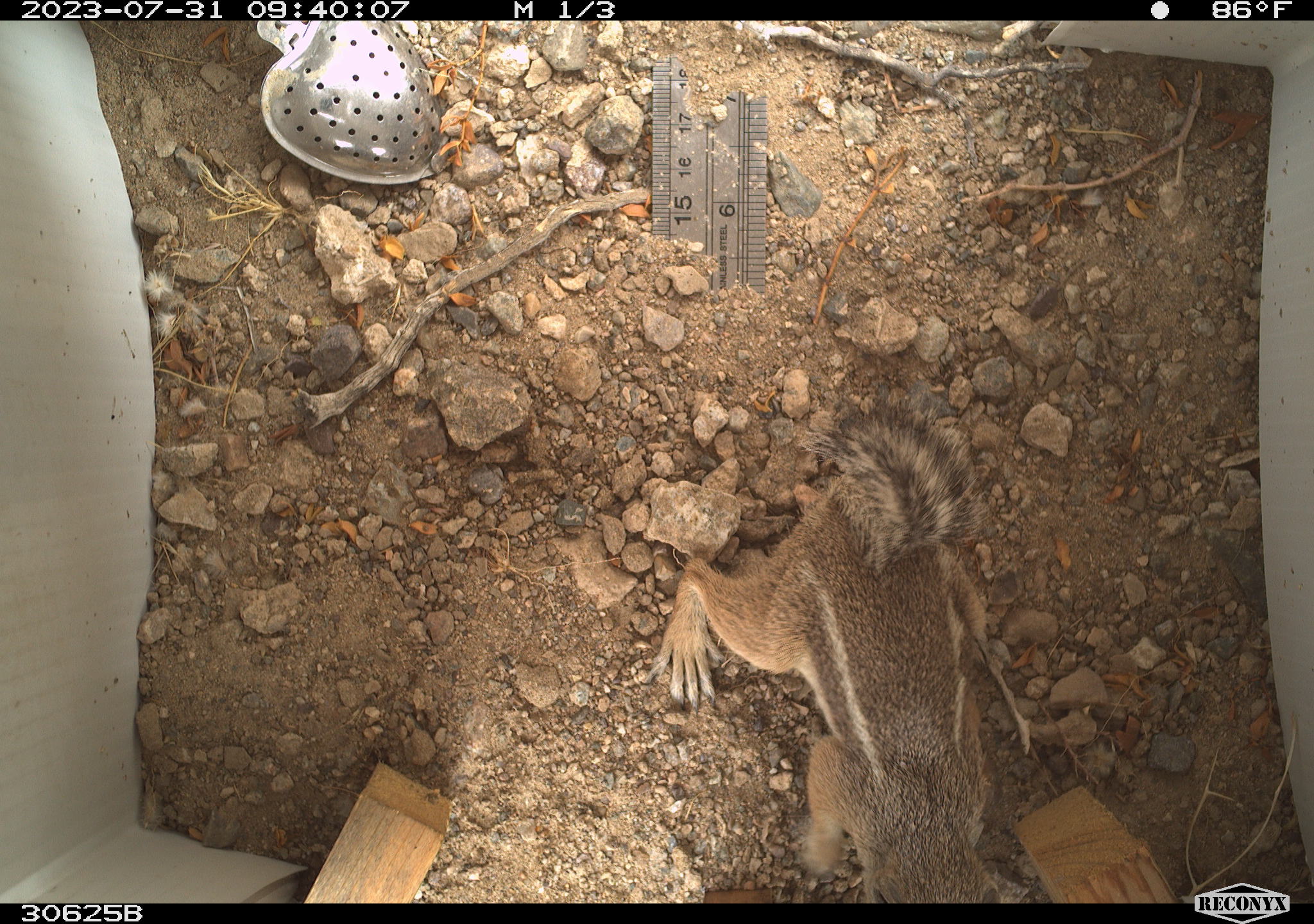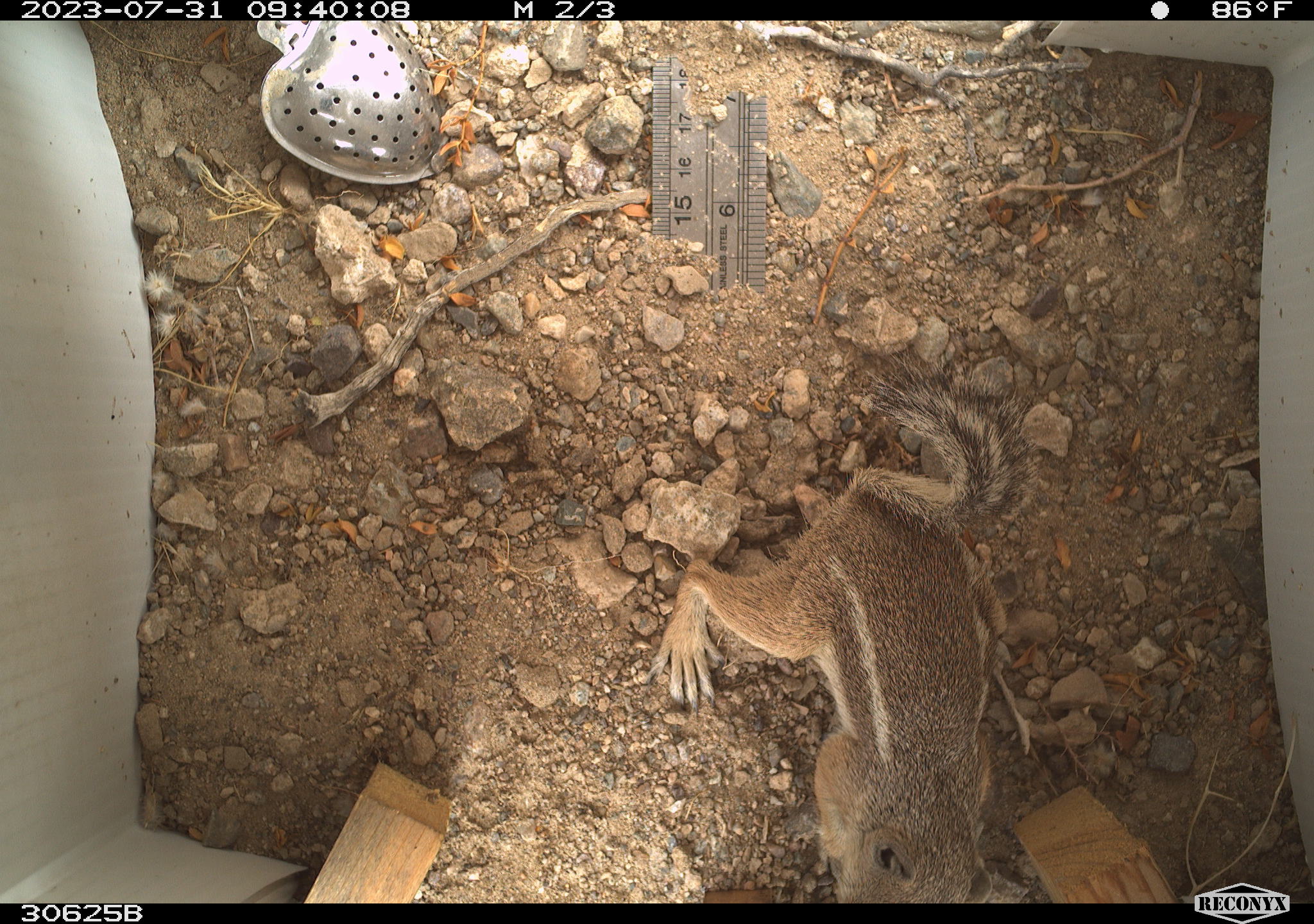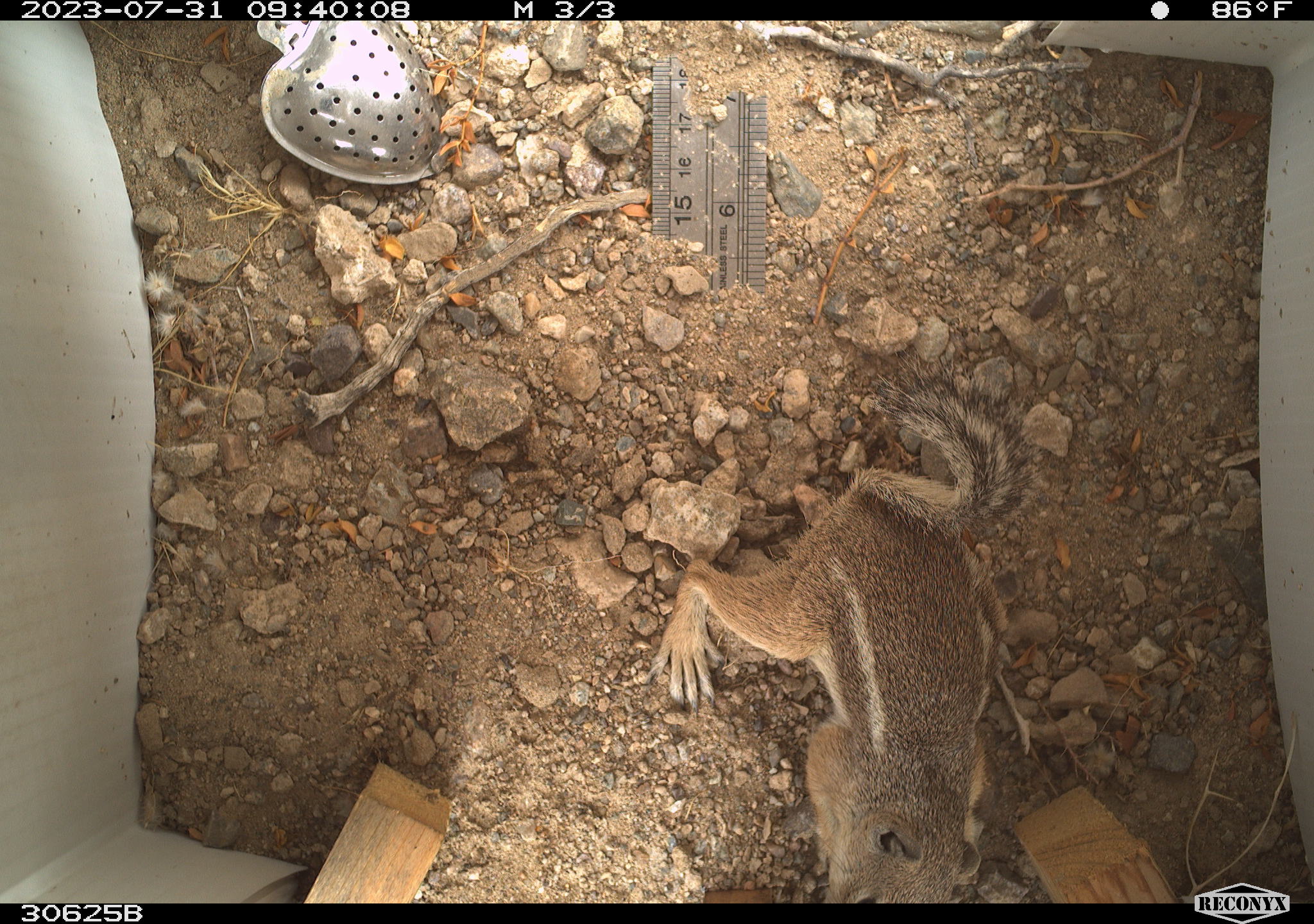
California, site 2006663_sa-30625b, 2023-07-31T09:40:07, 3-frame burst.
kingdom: Animalia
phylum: Chordata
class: Mammalia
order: Rodentia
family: Sciuridae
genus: Ammospermophilus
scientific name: Ammospermophilus leucurus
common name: white-tailed antelope squirrel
White-tailed antelope squirrel (Ammospermophilus leucurus).